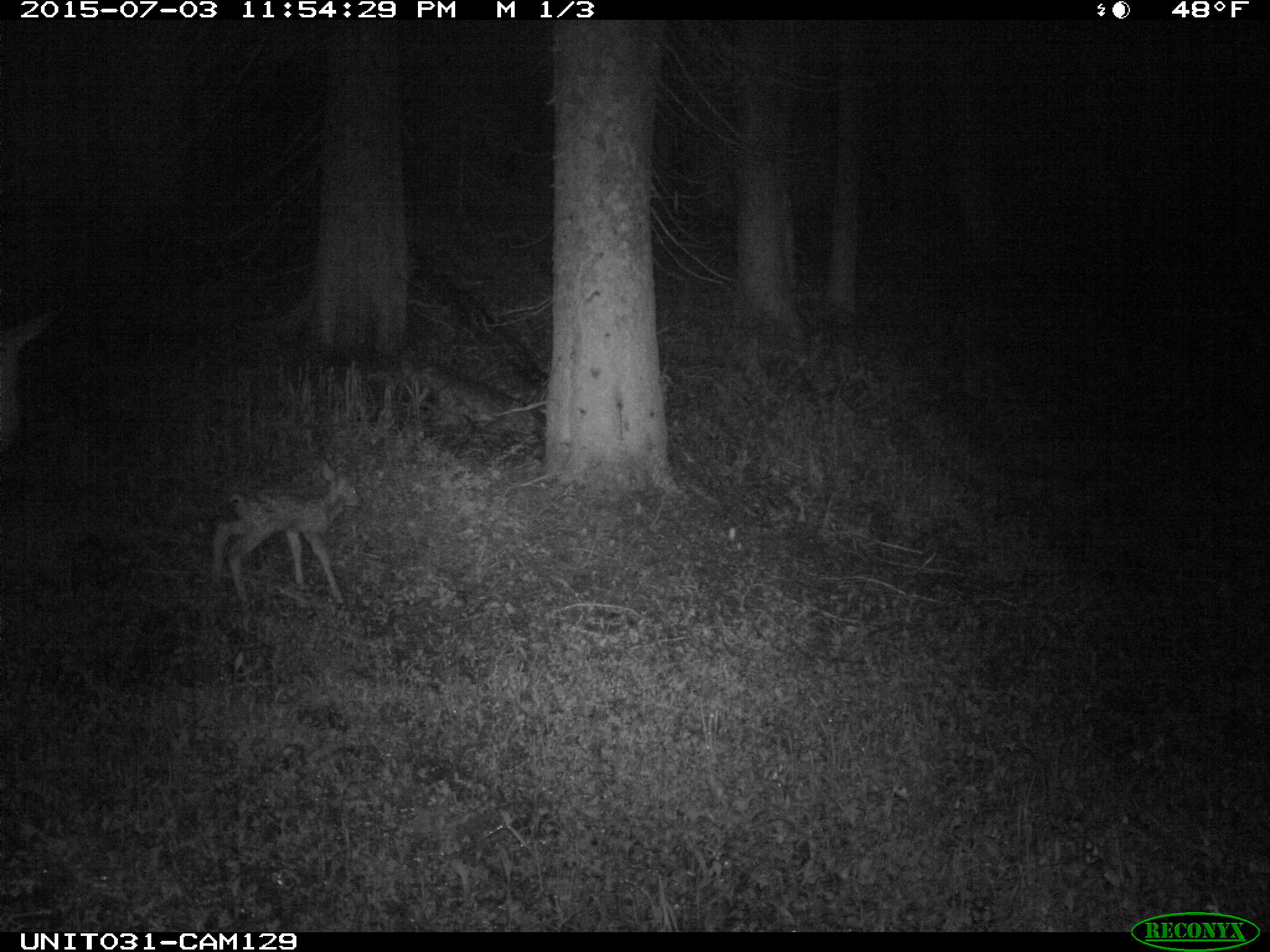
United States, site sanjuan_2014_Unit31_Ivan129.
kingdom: Animalia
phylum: Chordata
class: Mammalia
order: Artiodactyla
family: Cervidae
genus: Odocoileus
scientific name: Odocoileus hemionus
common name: mule deer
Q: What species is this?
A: Odocoileus hemionus (mule deer).